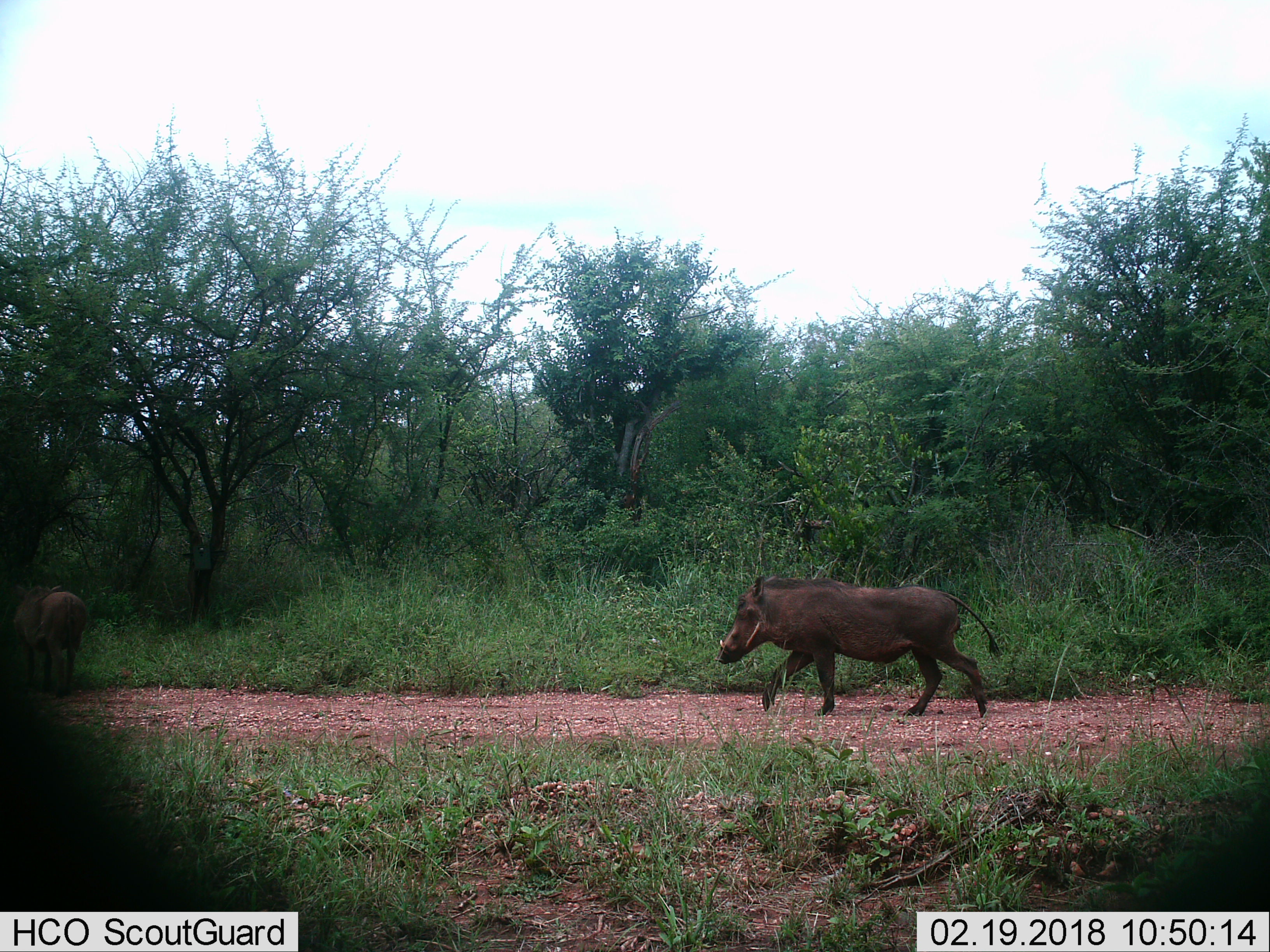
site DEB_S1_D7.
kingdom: Animalia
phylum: Chordata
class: Mammalia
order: Artiodactyla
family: Suidae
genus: Phacochoerus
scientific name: Phacochoerus africanus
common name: warthog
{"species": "warthog (Phacochoerus africanus)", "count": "2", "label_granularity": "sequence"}